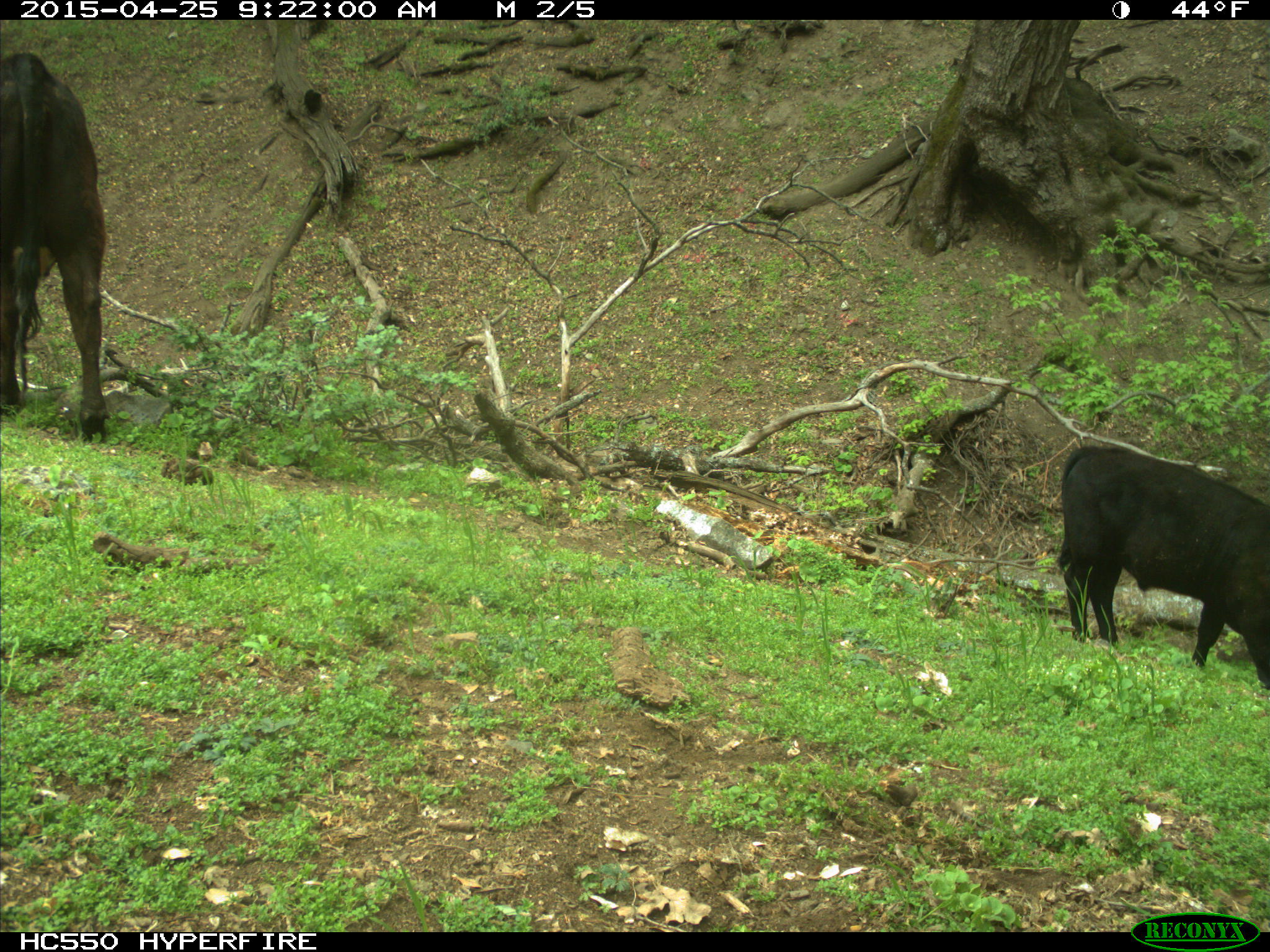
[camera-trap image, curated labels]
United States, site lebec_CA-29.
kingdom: Animalia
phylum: Chordata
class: Mammalia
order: Artiodactyla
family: Bovidae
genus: Bos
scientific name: Bos taurus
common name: domestic cow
Bos taurus (domestic cow).